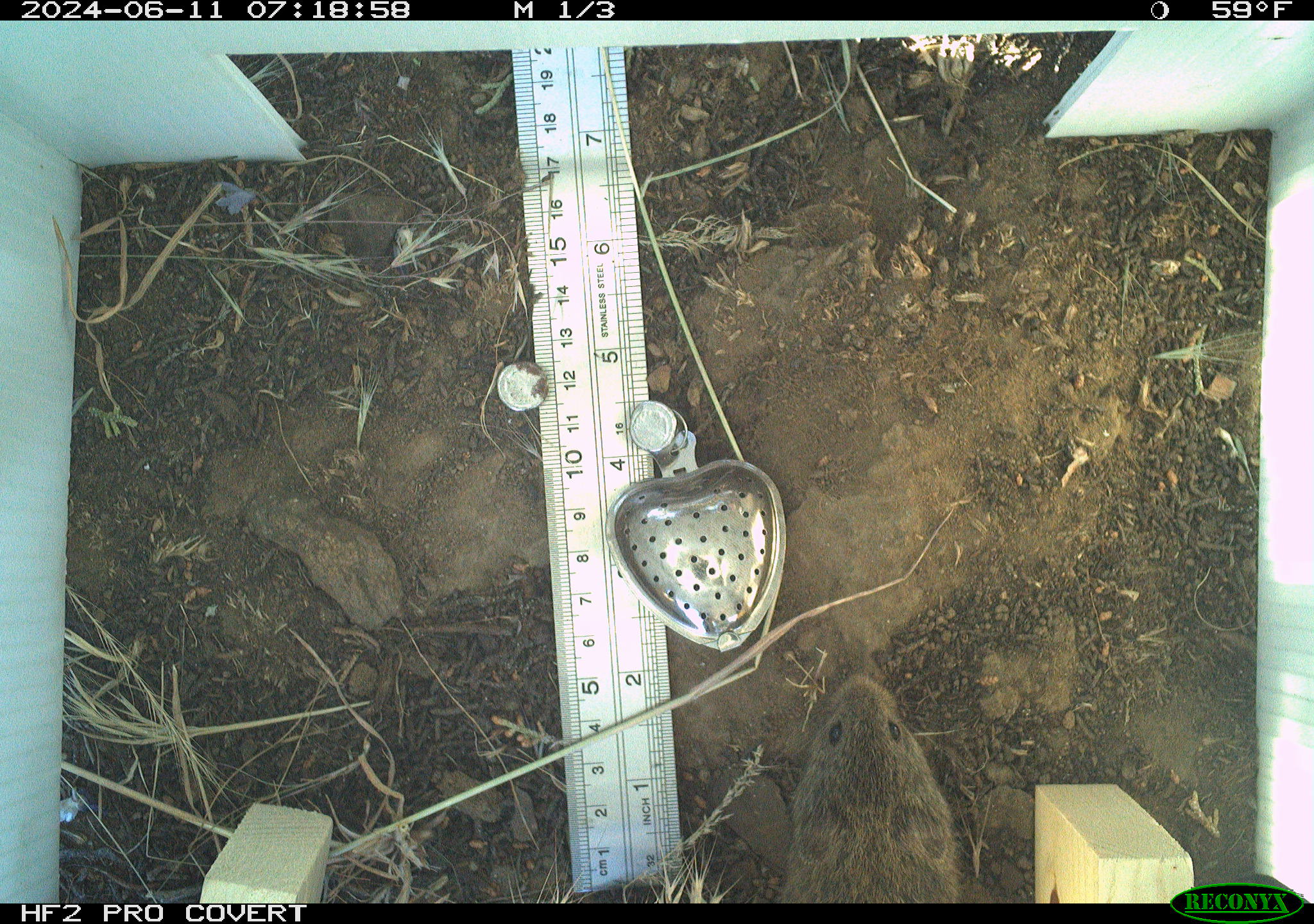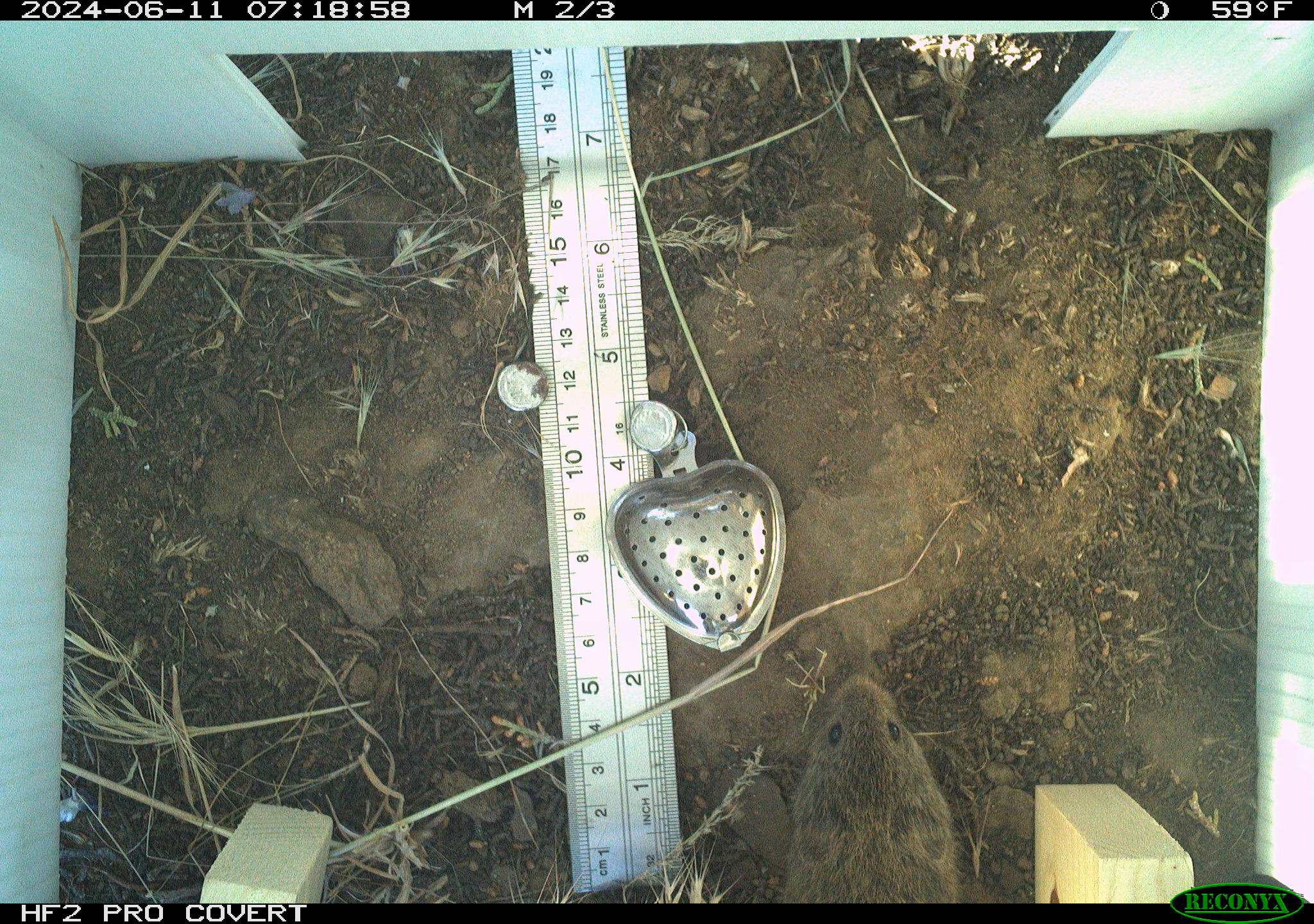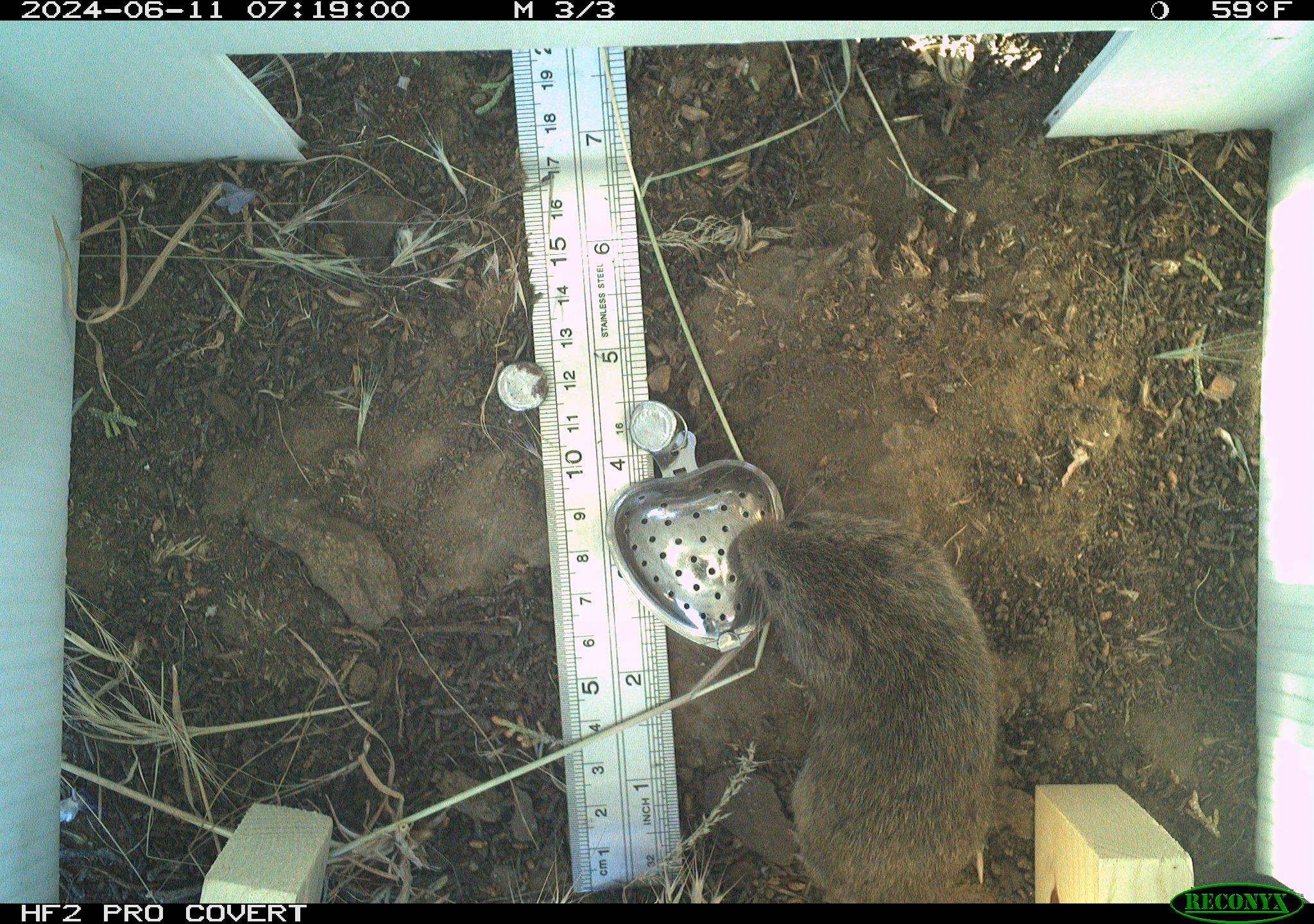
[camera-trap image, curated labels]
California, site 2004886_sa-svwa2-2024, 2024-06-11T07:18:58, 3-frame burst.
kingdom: Animalia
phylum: Chordata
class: Mammalia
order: Rodentia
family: Cricetidae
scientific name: Arvicolinae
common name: voles, lemmings, and muskrats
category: arvicolinae subfamily